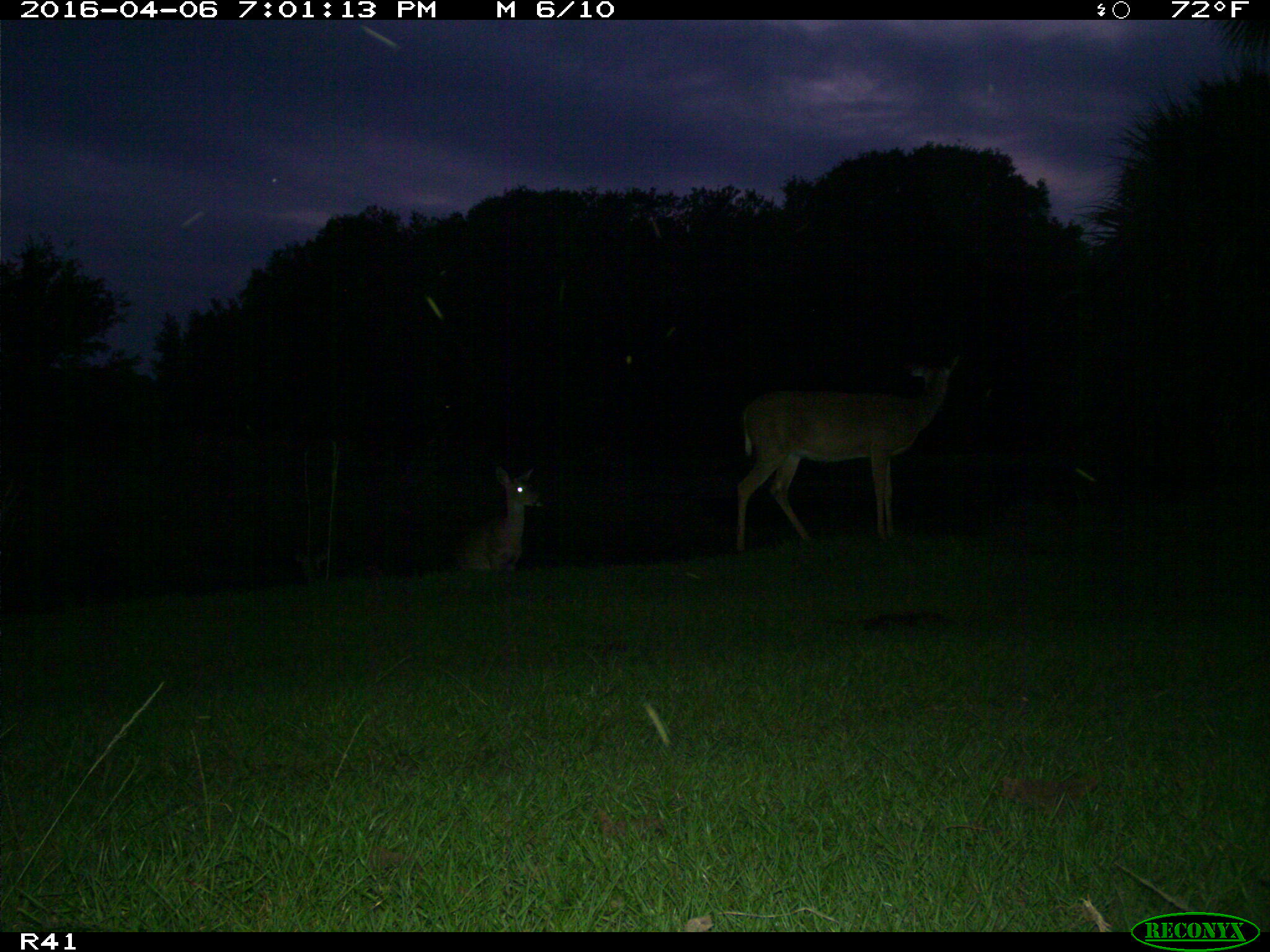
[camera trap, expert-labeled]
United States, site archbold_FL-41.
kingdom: Animalia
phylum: Chordata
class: Mammalia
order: Artiodactyla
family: Cervidae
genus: Odocoileus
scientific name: Odocoileus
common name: deer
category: unidentified deer